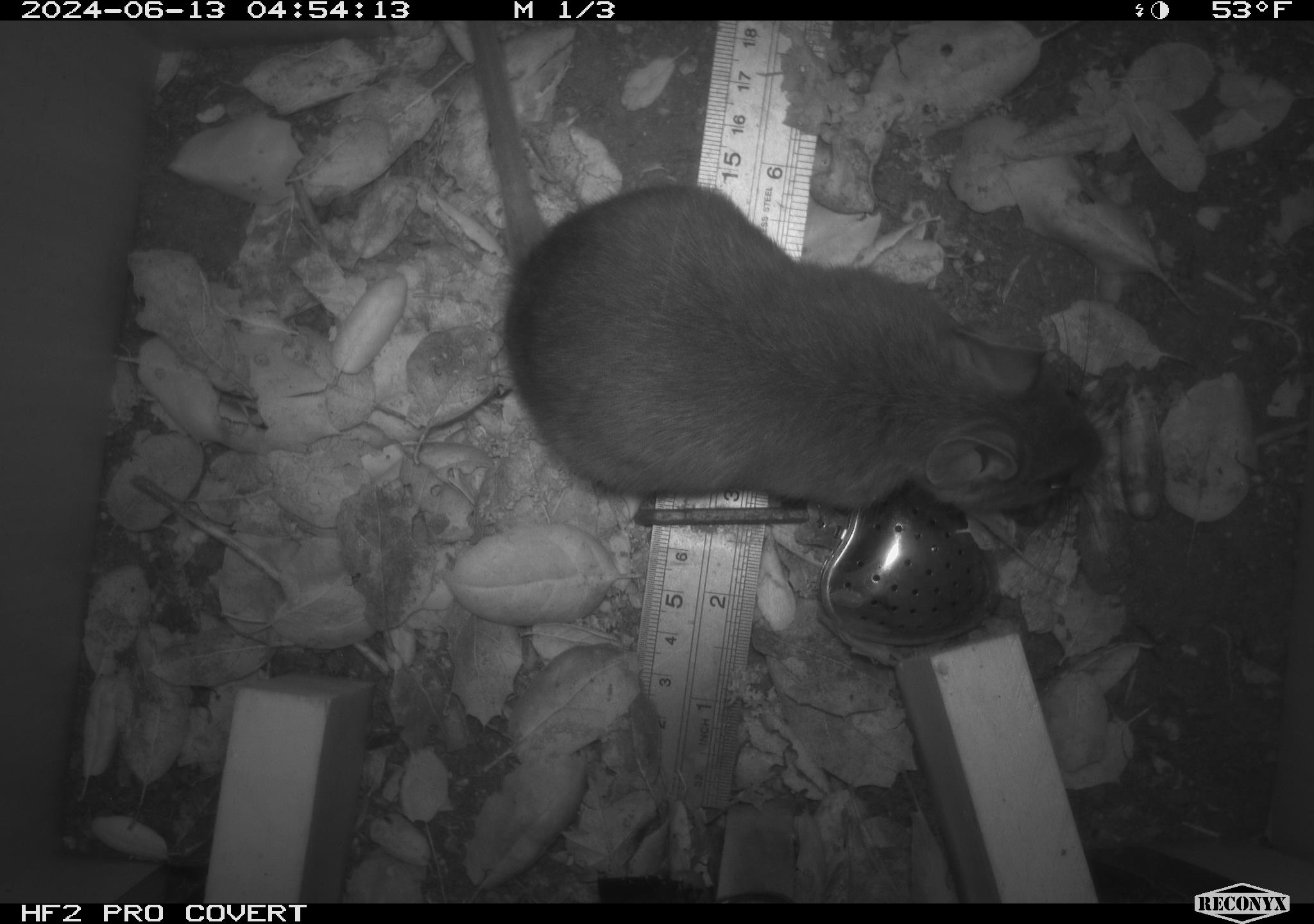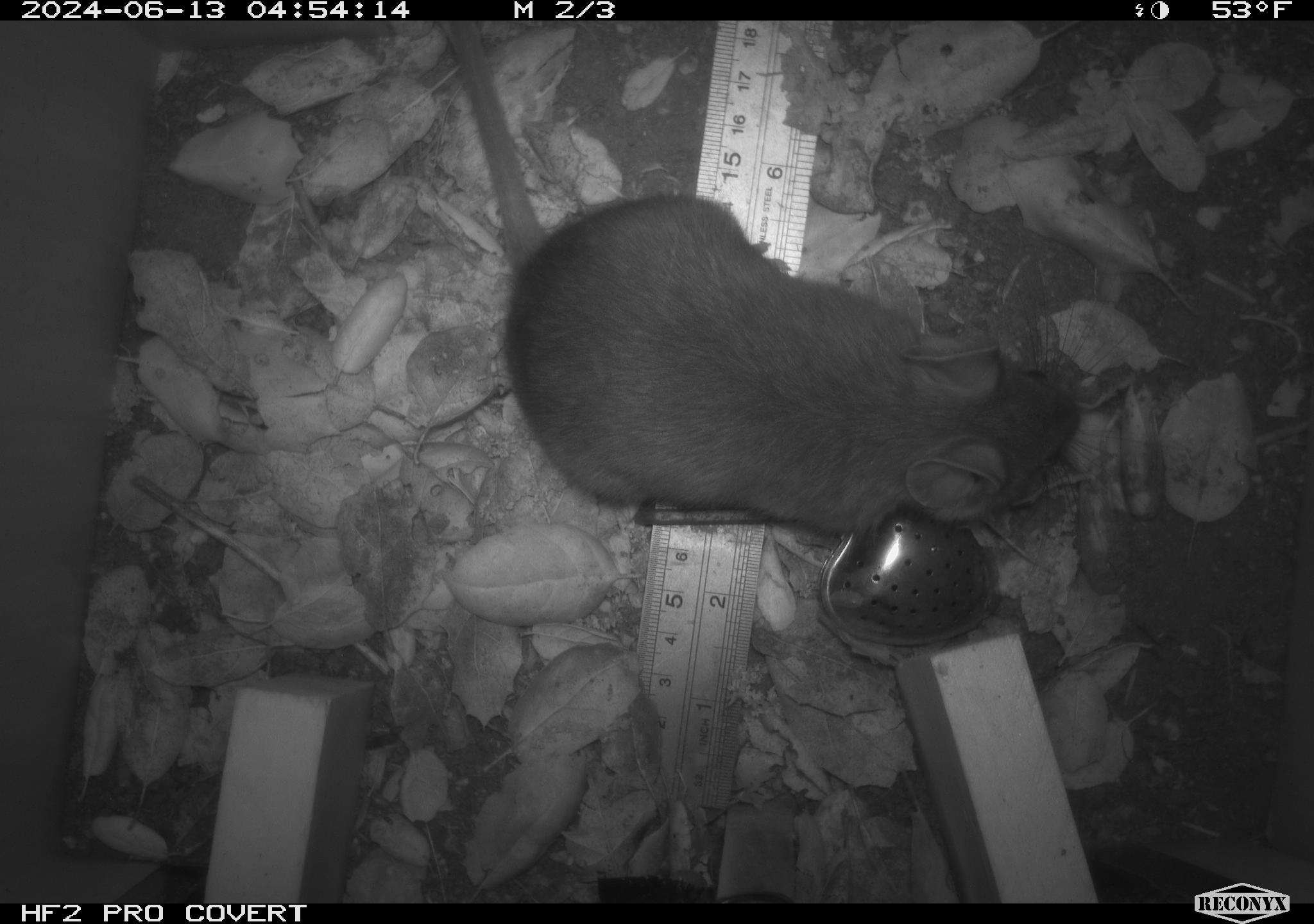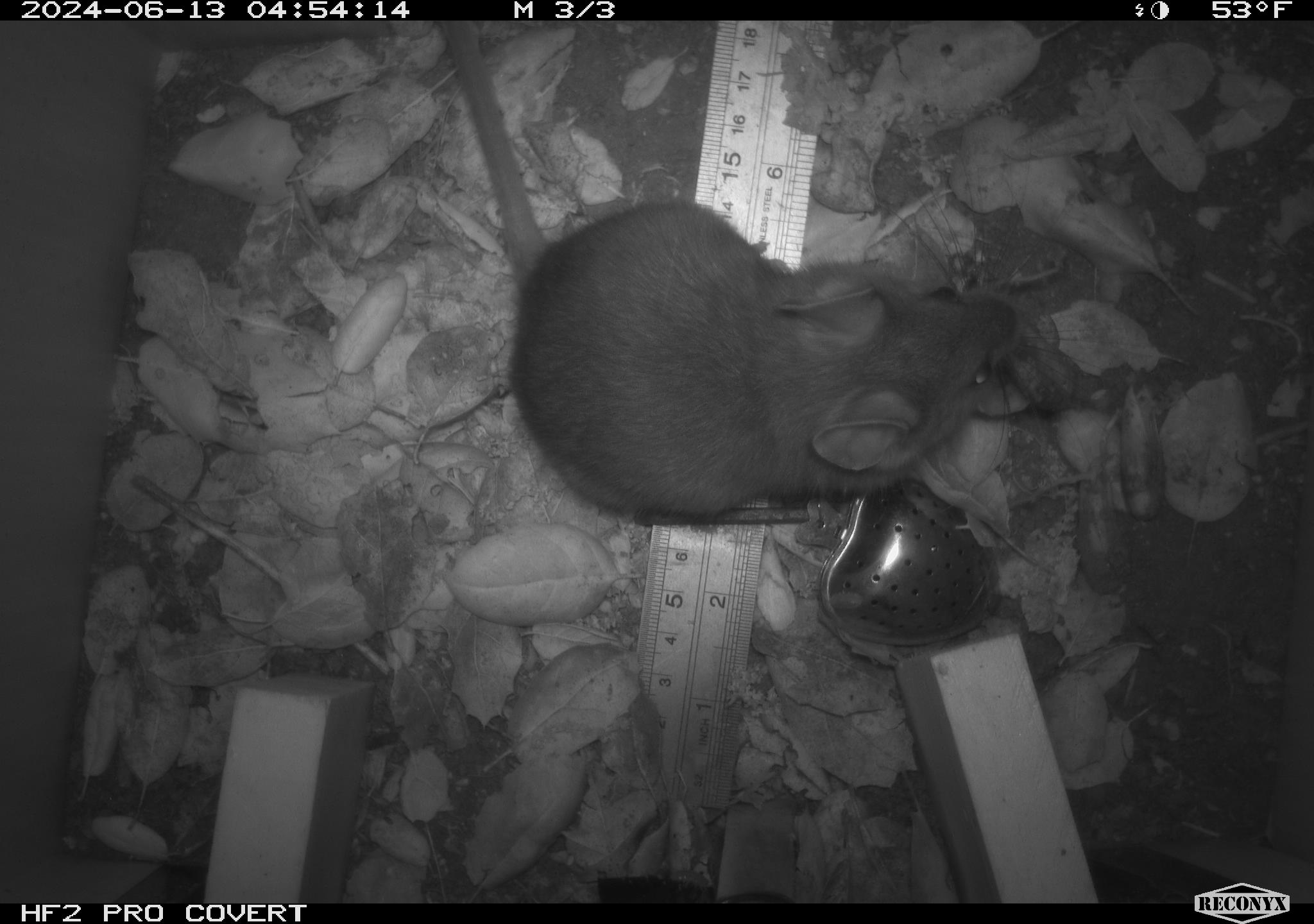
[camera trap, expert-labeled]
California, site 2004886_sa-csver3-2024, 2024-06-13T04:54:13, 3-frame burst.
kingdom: Animalia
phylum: Chordata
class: Mammalia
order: Rodentia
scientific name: Rodentia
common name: rodent